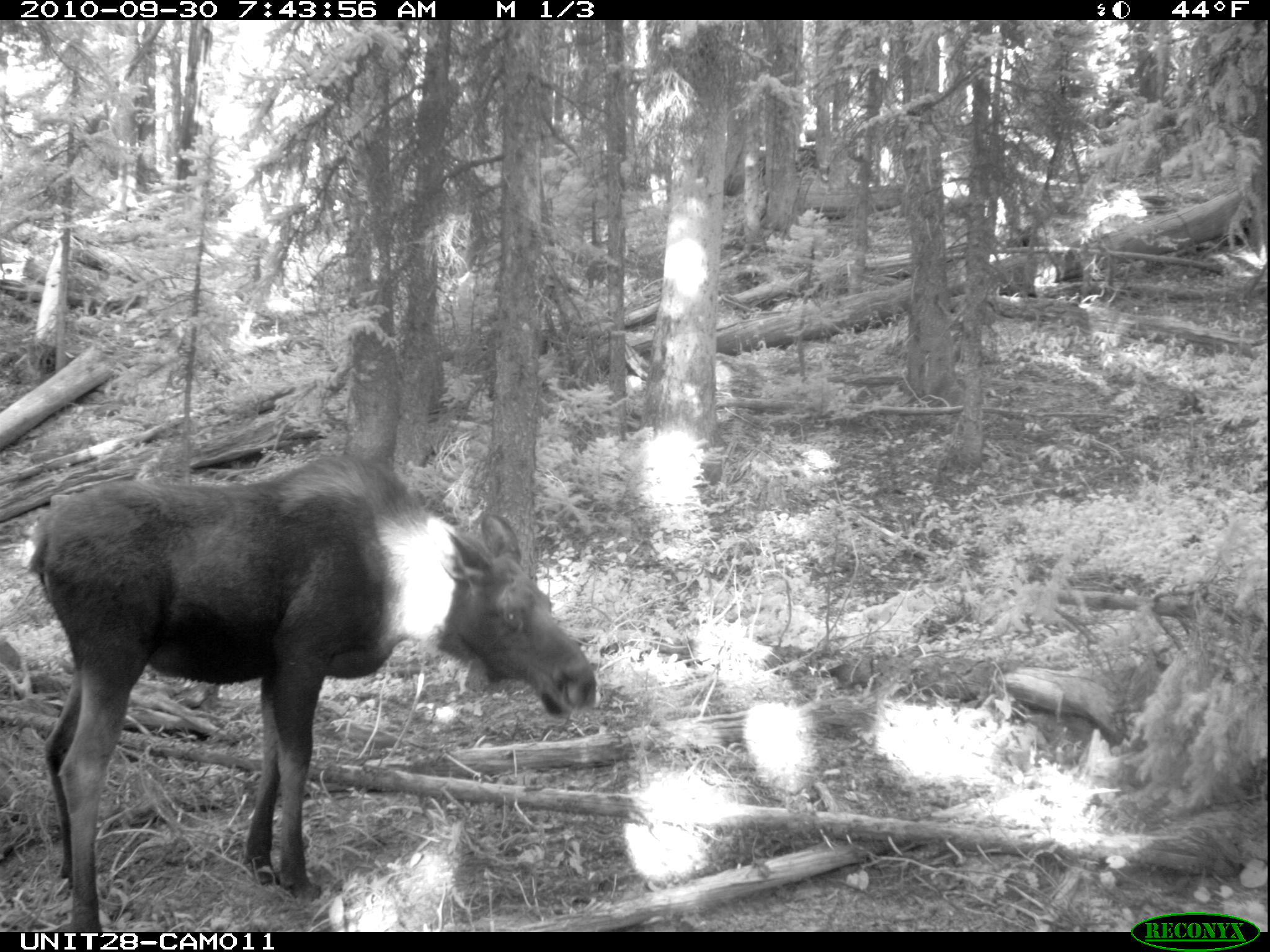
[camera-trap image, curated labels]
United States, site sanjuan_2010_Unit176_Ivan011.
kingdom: Animalia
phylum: Chordata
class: Mammalia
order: Artiodactyla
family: Cervidae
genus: Alces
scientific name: Alces alces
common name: moose